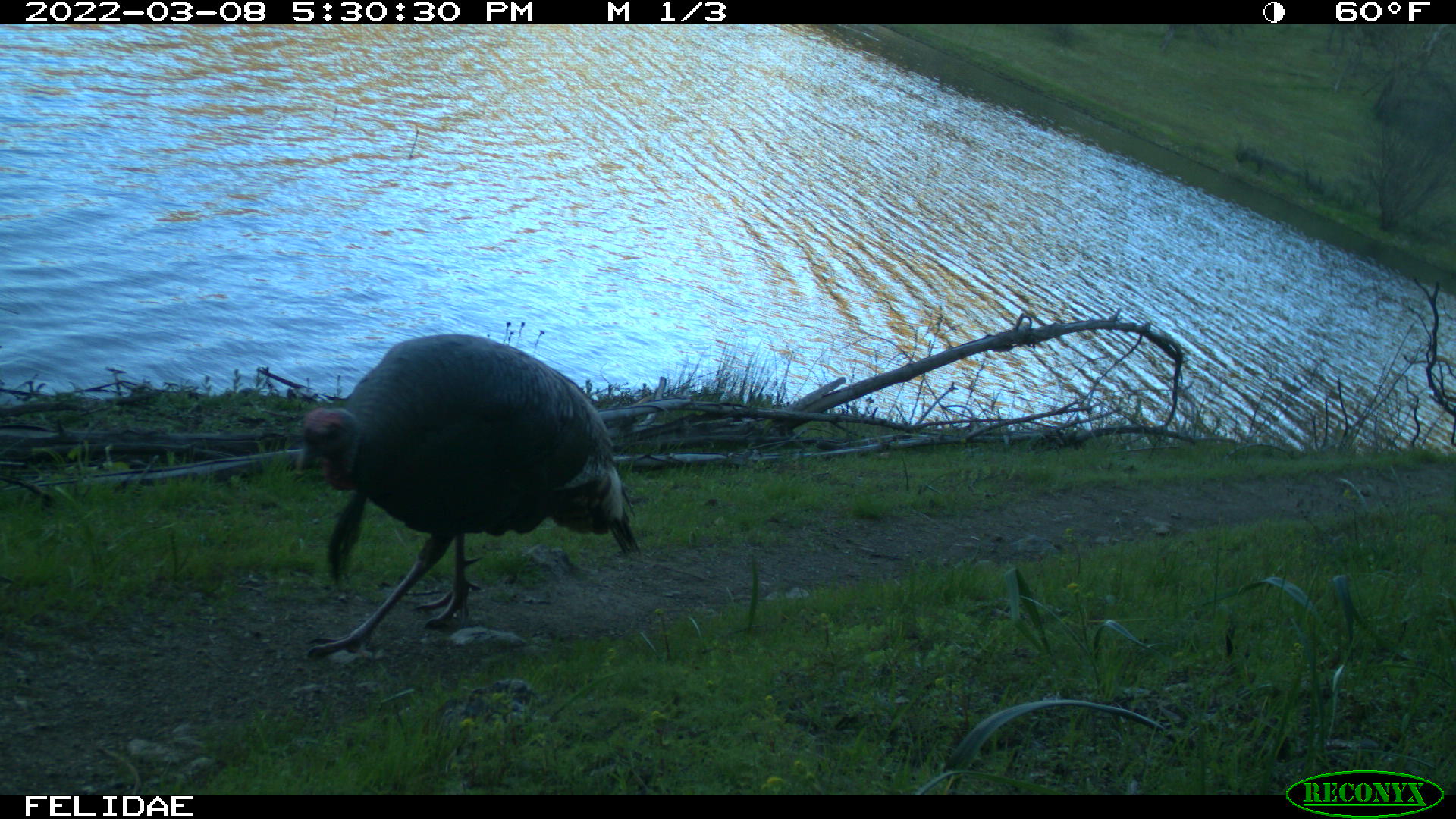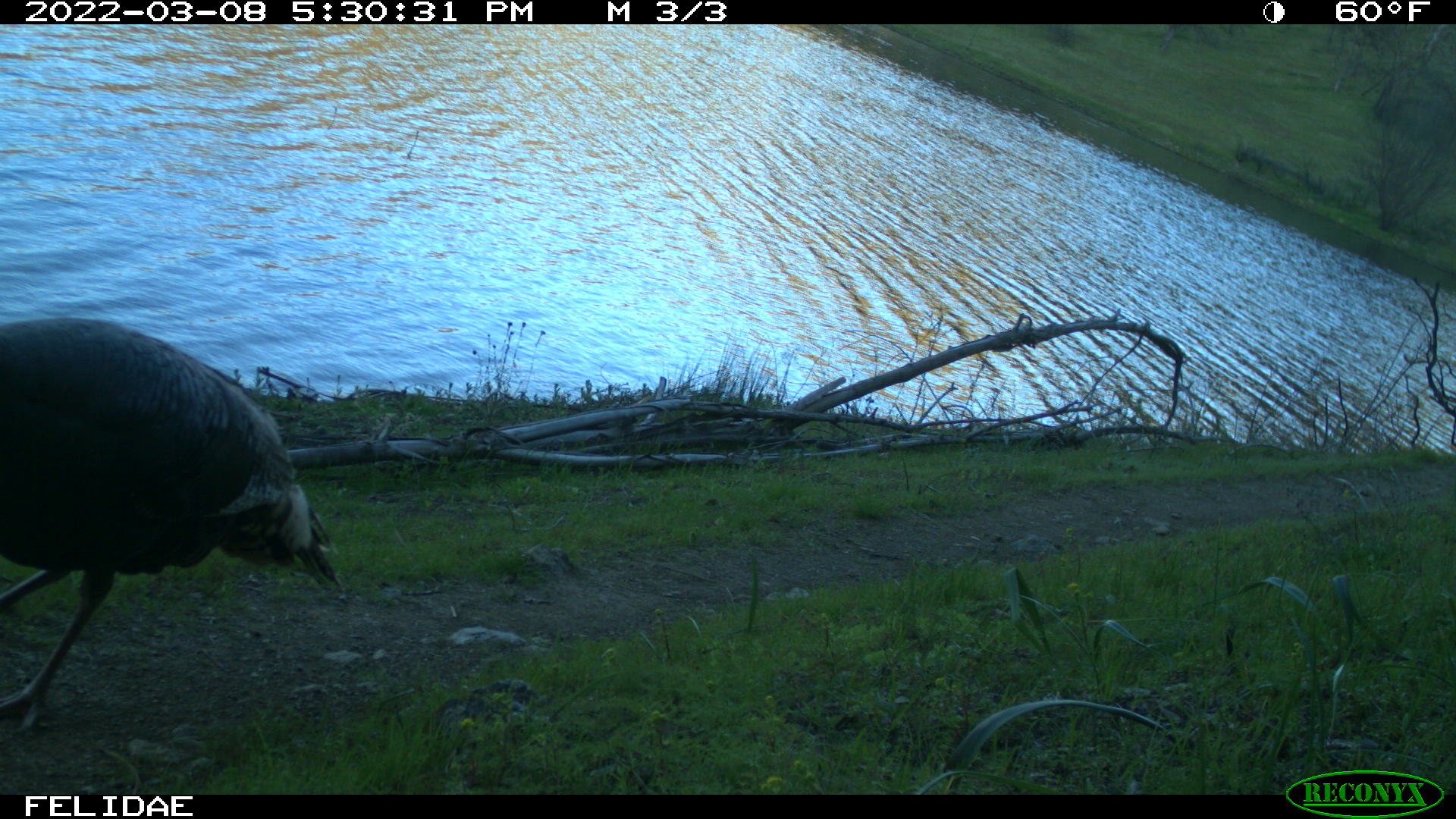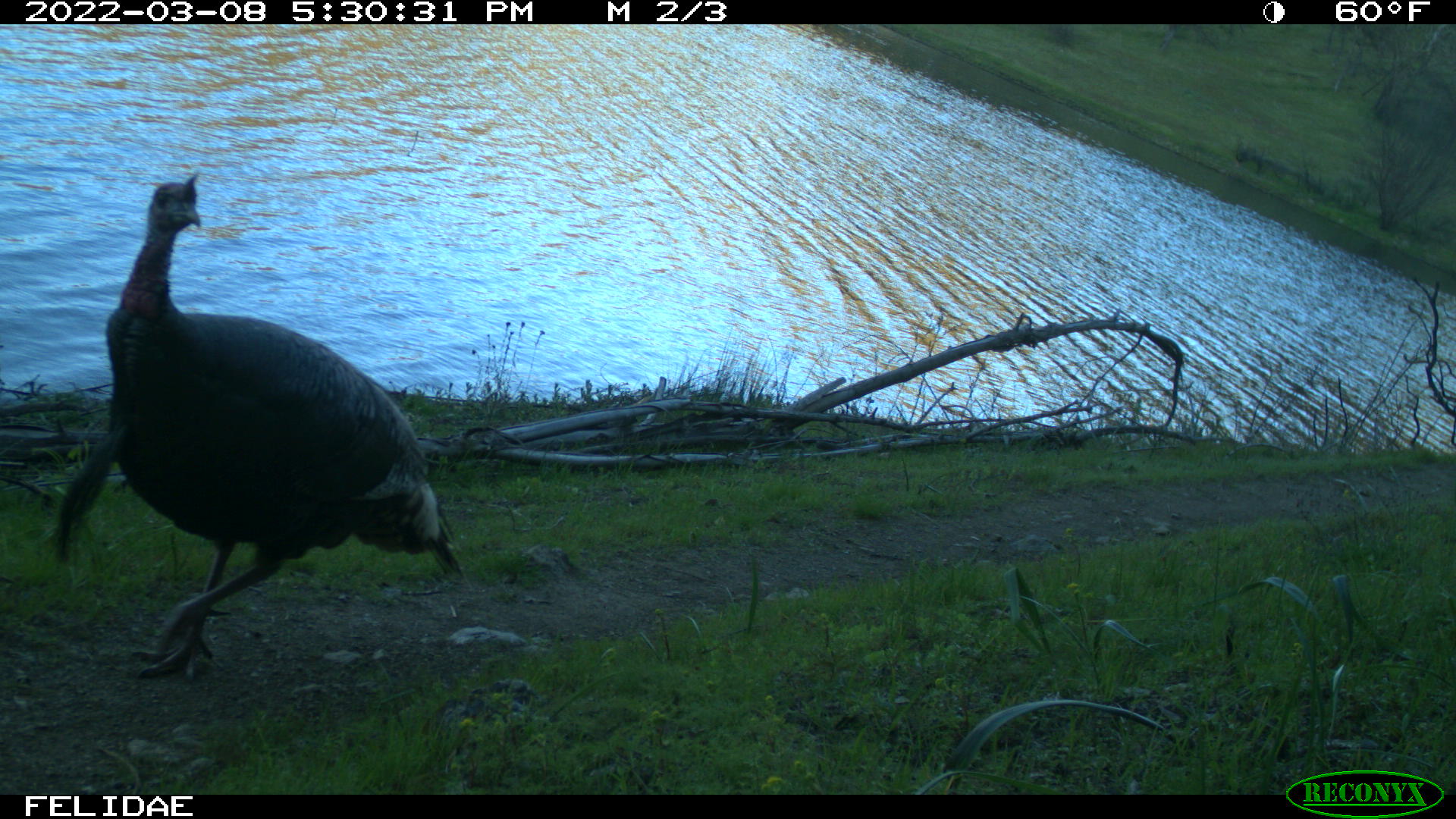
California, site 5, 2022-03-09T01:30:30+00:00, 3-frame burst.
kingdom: Animalia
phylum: Chordata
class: Aves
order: Galliformes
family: Phasianidae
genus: Meleagris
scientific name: Meleagris gallopavo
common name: turkey